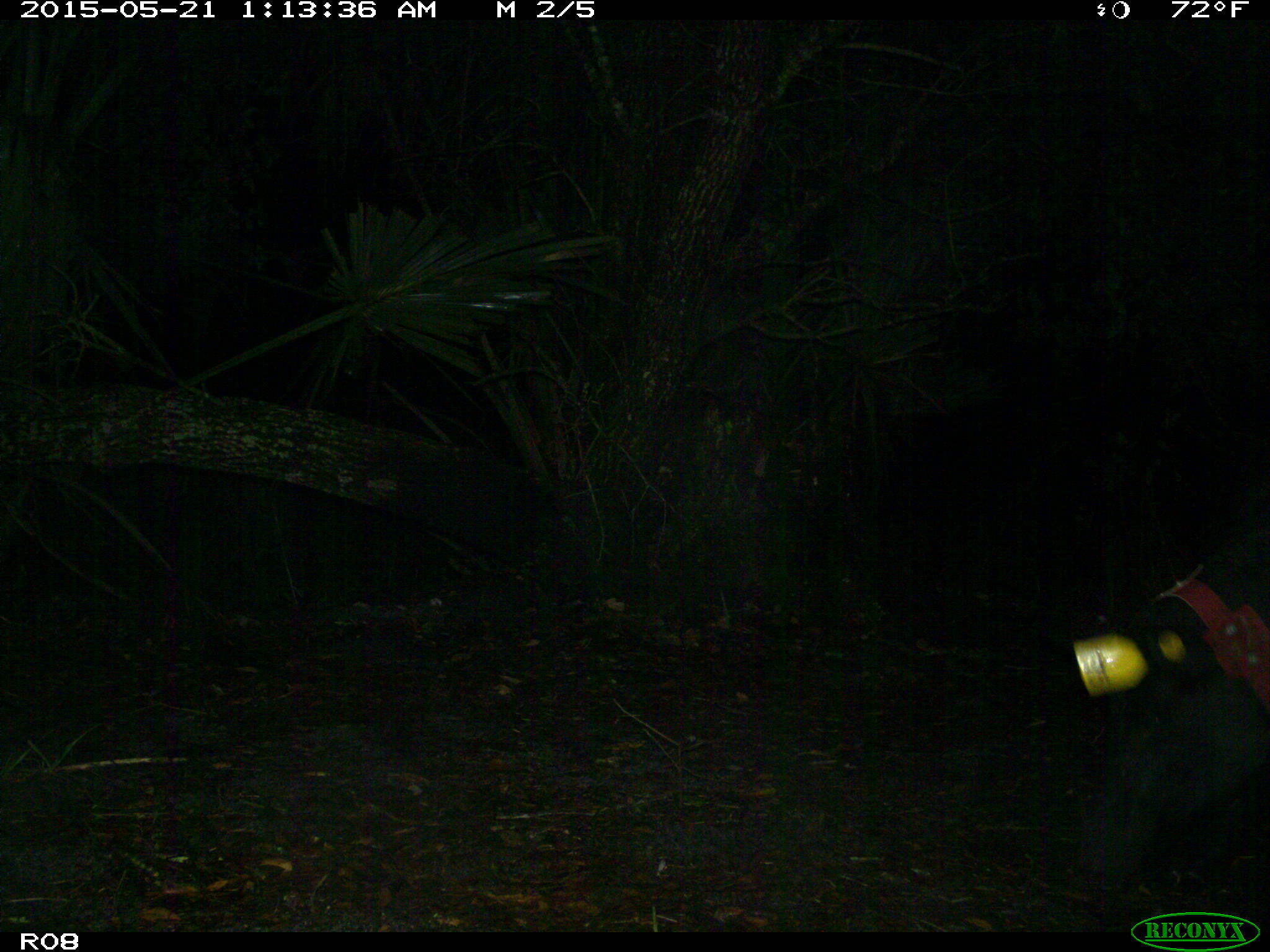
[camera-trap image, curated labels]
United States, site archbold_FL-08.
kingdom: Animalia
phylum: Chordata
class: Mammalia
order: Artiodactyla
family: Suidae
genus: Sus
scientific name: Sus scrofa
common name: wild boar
Sus scrofa (wild boar).